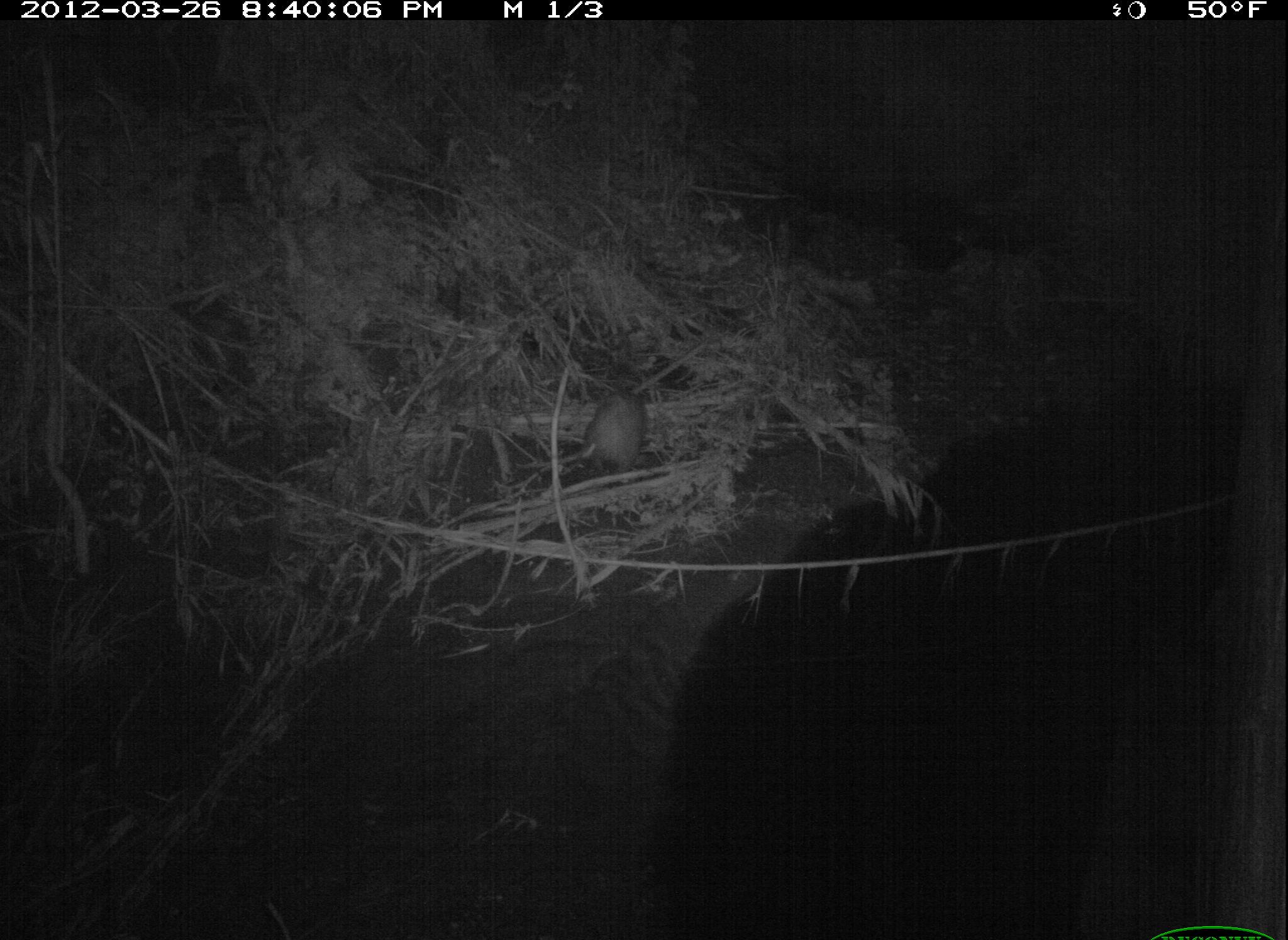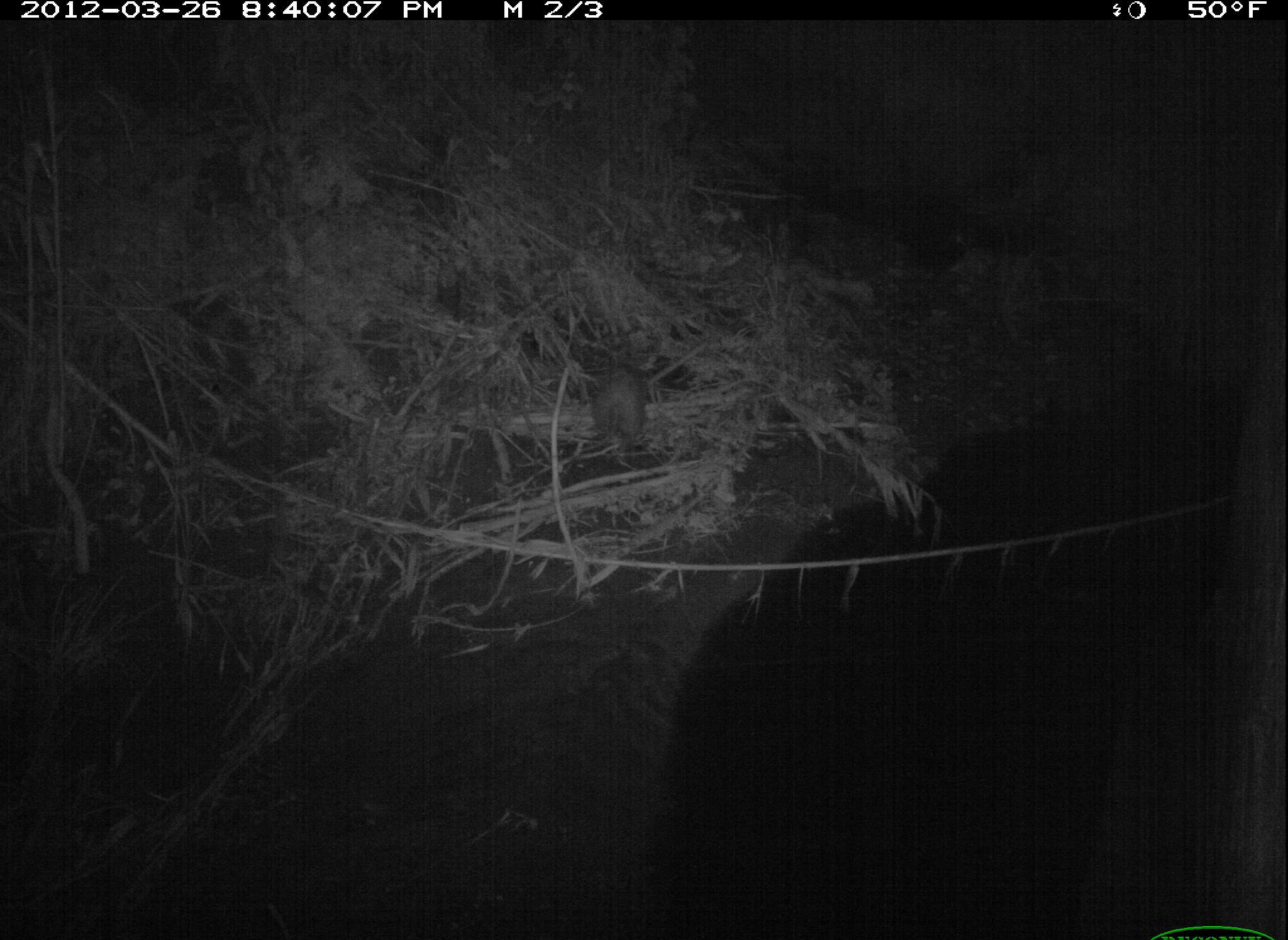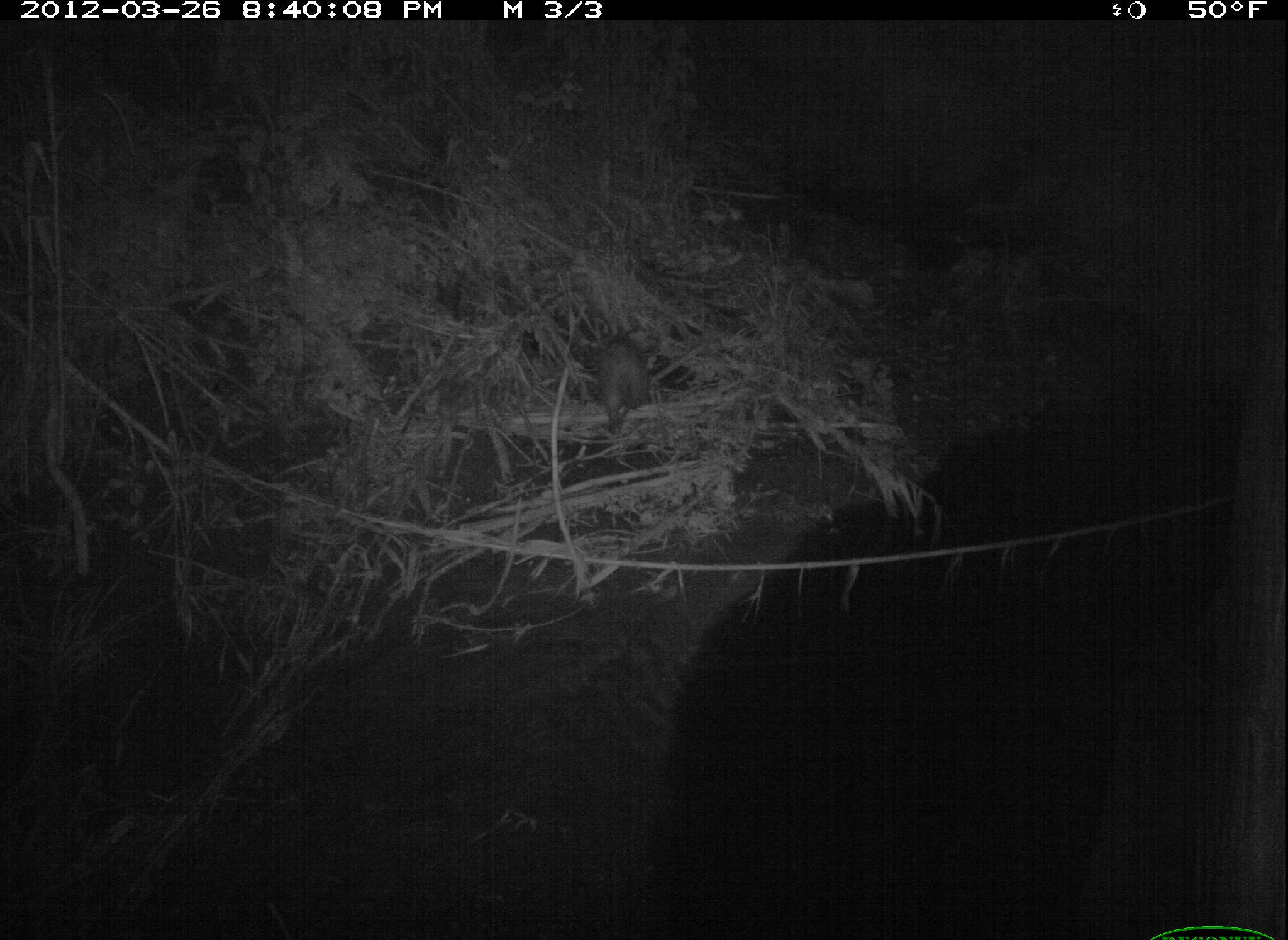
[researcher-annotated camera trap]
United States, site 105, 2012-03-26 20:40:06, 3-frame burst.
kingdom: Animalia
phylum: Chordata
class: Mammalia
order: Didelphimorphia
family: Didelphidae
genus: Didelphis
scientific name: Didelphis virginiana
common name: virginia opossum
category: opossum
Opossum (virginia opossum) (Didelphis virginiana).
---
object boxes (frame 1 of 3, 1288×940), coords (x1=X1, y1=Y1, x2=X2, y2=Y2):
opossum: (x1=520, y1=374, x2=656, y2=489)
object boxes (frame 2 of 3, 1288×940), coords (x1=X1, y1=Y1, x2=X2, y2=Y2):
opossum: (x1=564, y1=337, x2=671, y2=477)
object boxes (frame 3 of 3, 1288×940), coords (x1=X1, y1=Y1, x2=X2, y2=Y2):
opossum: (x1=578, y1=327, x2=660, y2=443)